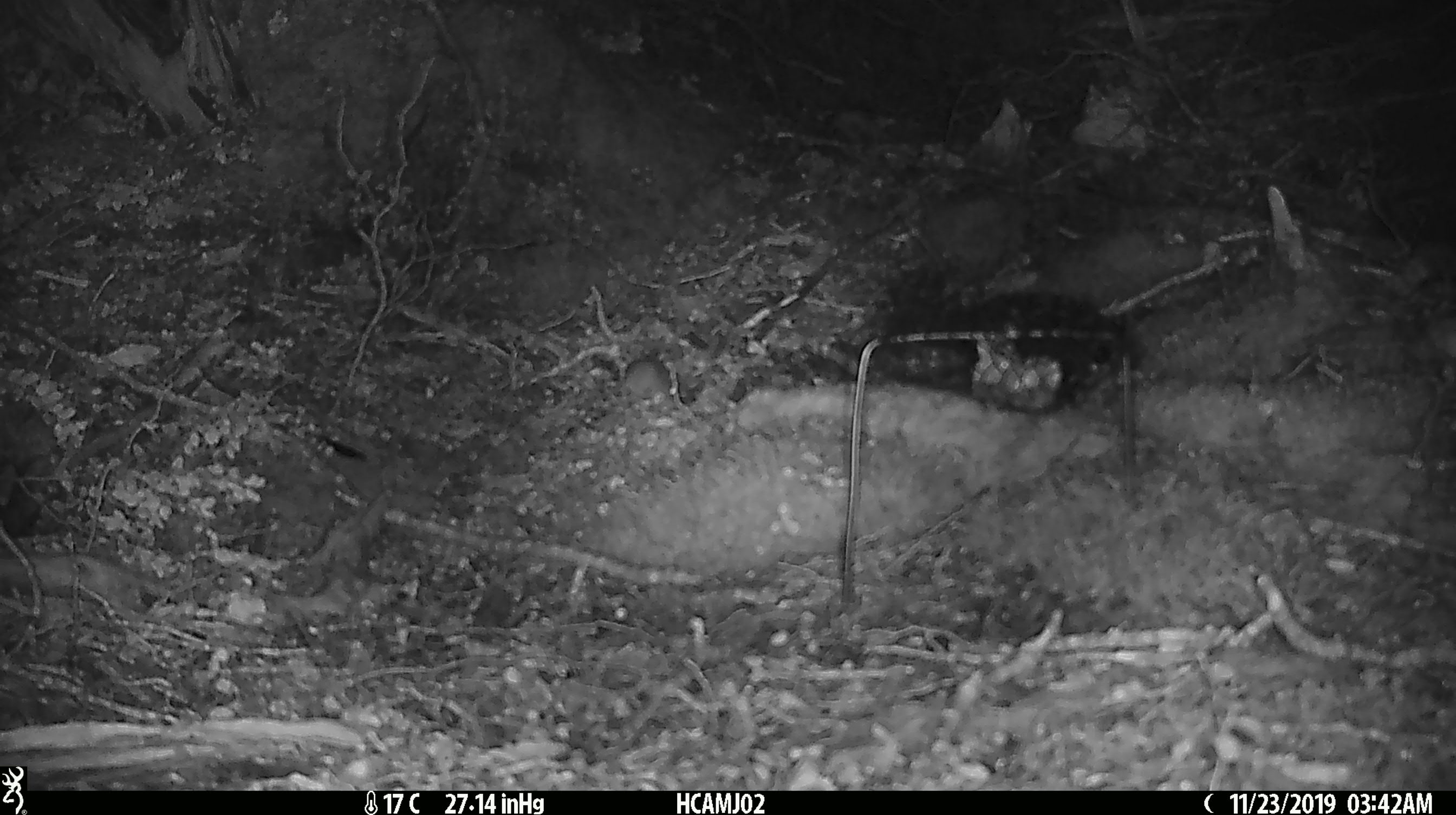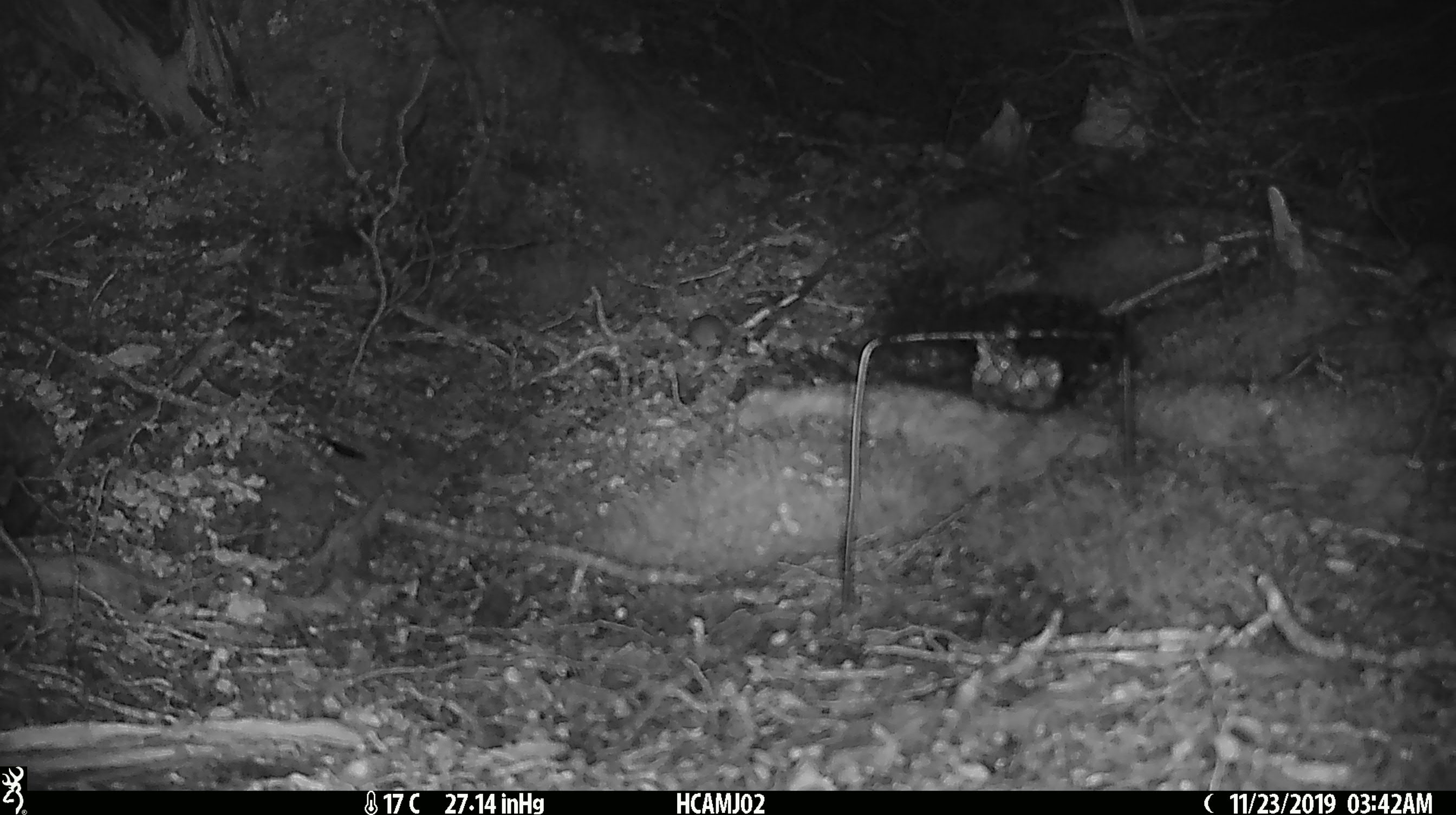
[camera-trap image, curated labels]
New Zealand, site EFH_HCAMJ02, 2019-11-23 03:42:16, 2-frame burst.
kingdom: Animalia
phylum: Chordata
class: Mammalia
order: Rodentia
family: Muridae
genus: Mus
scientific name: Mus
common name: mouse